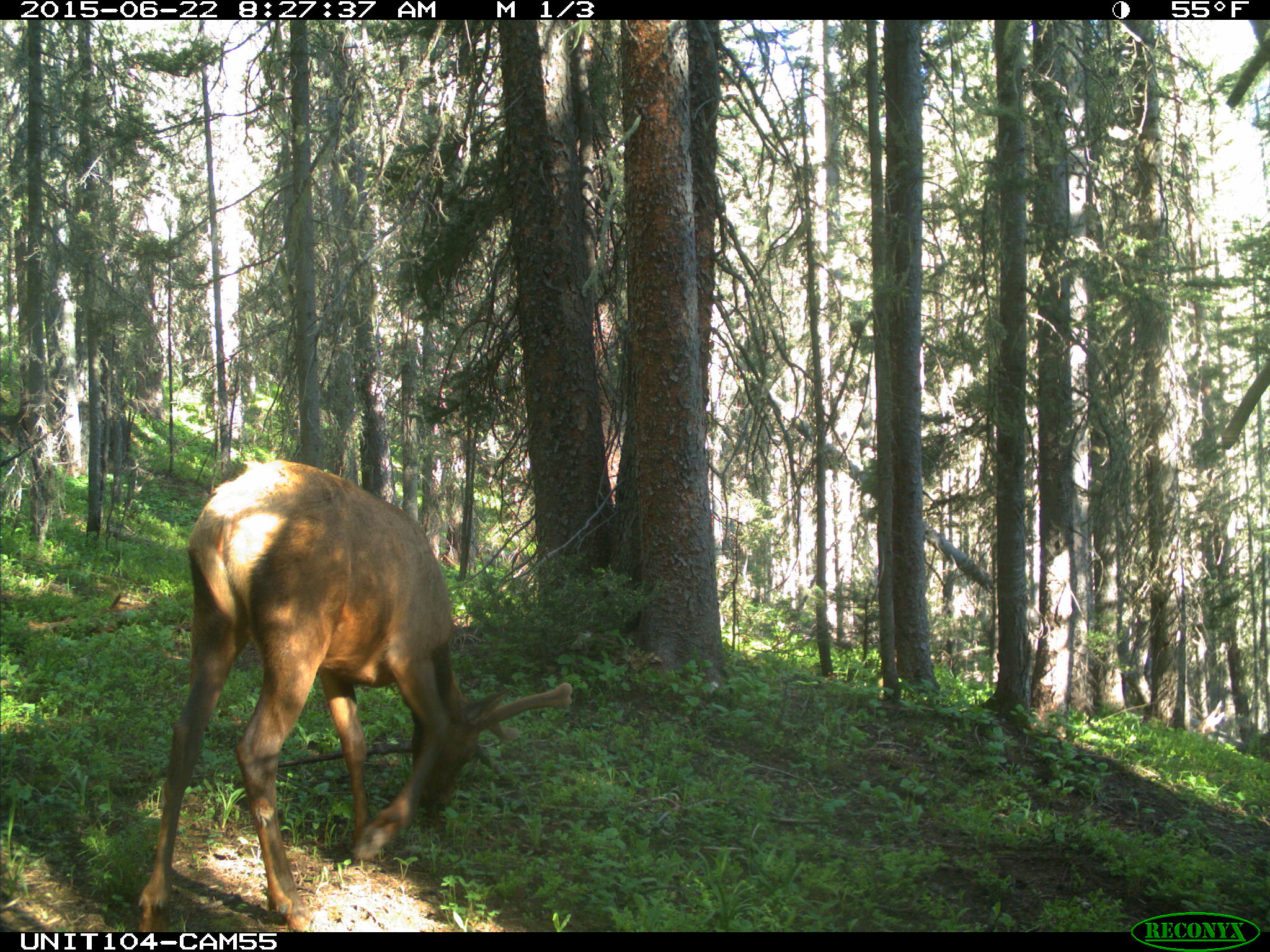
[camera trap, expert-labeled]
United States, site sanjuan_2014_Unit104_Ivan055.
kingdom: Animalia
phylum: Chordata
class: Mammalia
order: Artiodactyla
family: Cervidae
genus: Cervus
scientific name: Cervus elaphus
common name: red deer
Cervus elaphus (red deer).